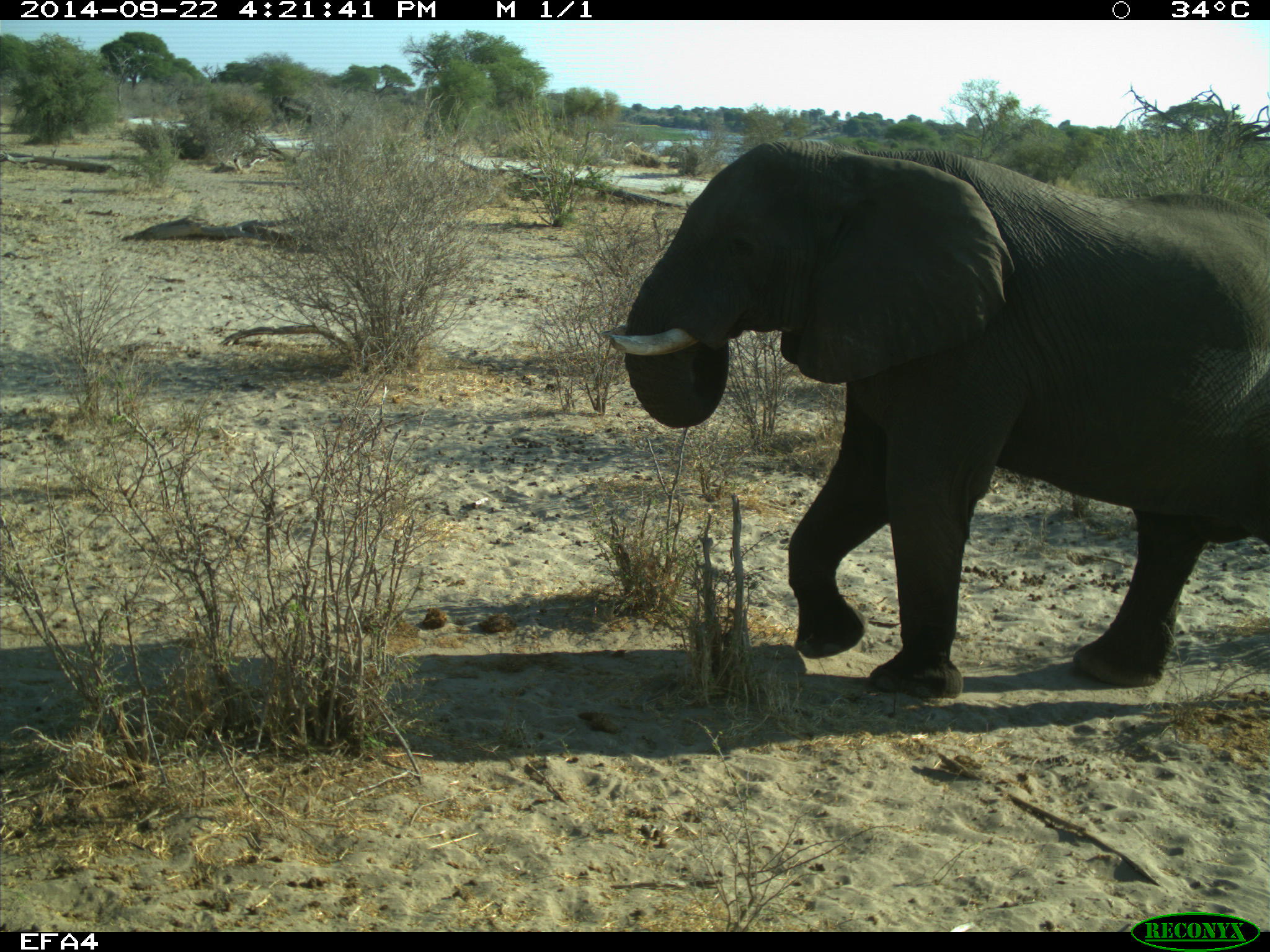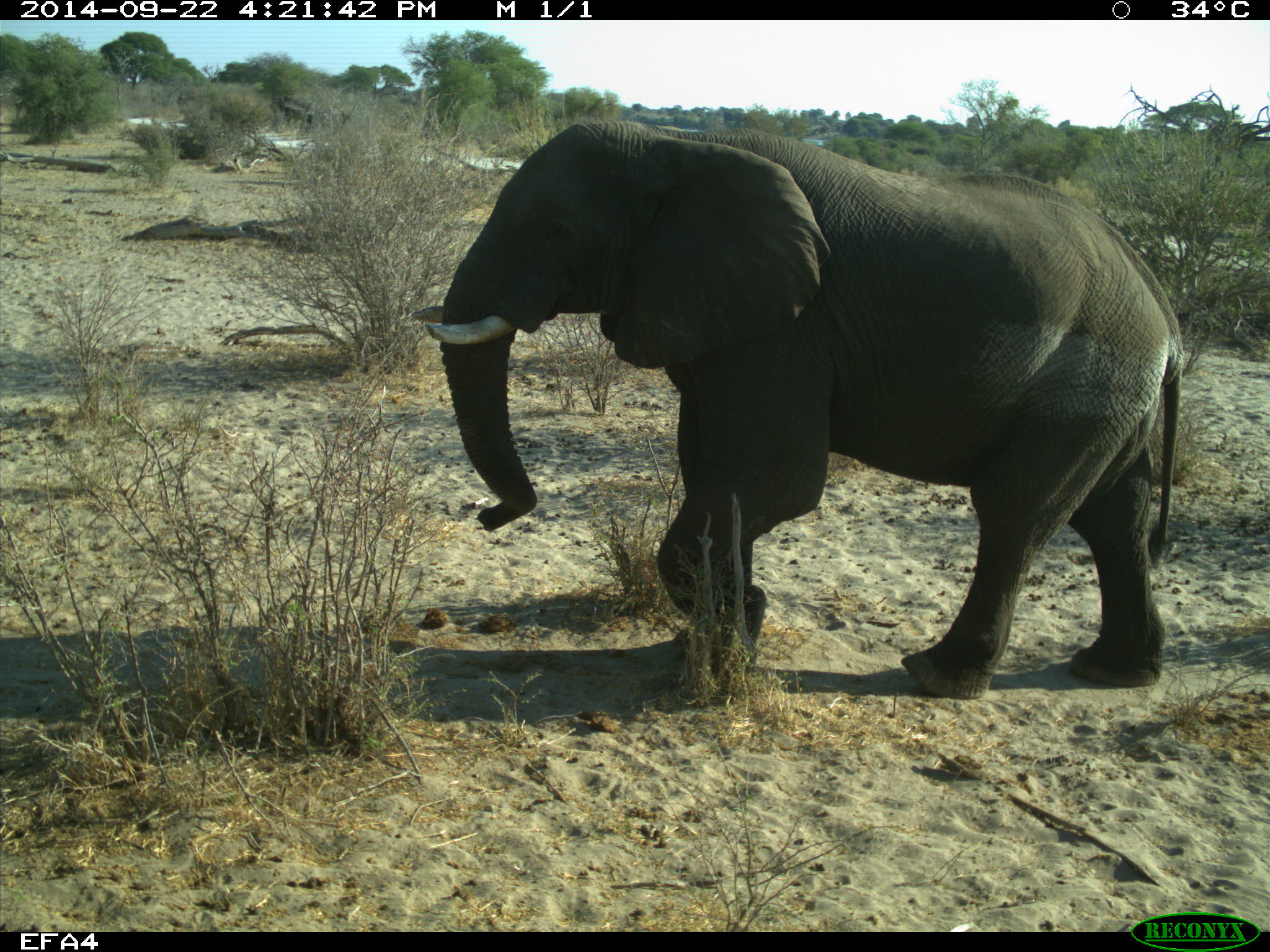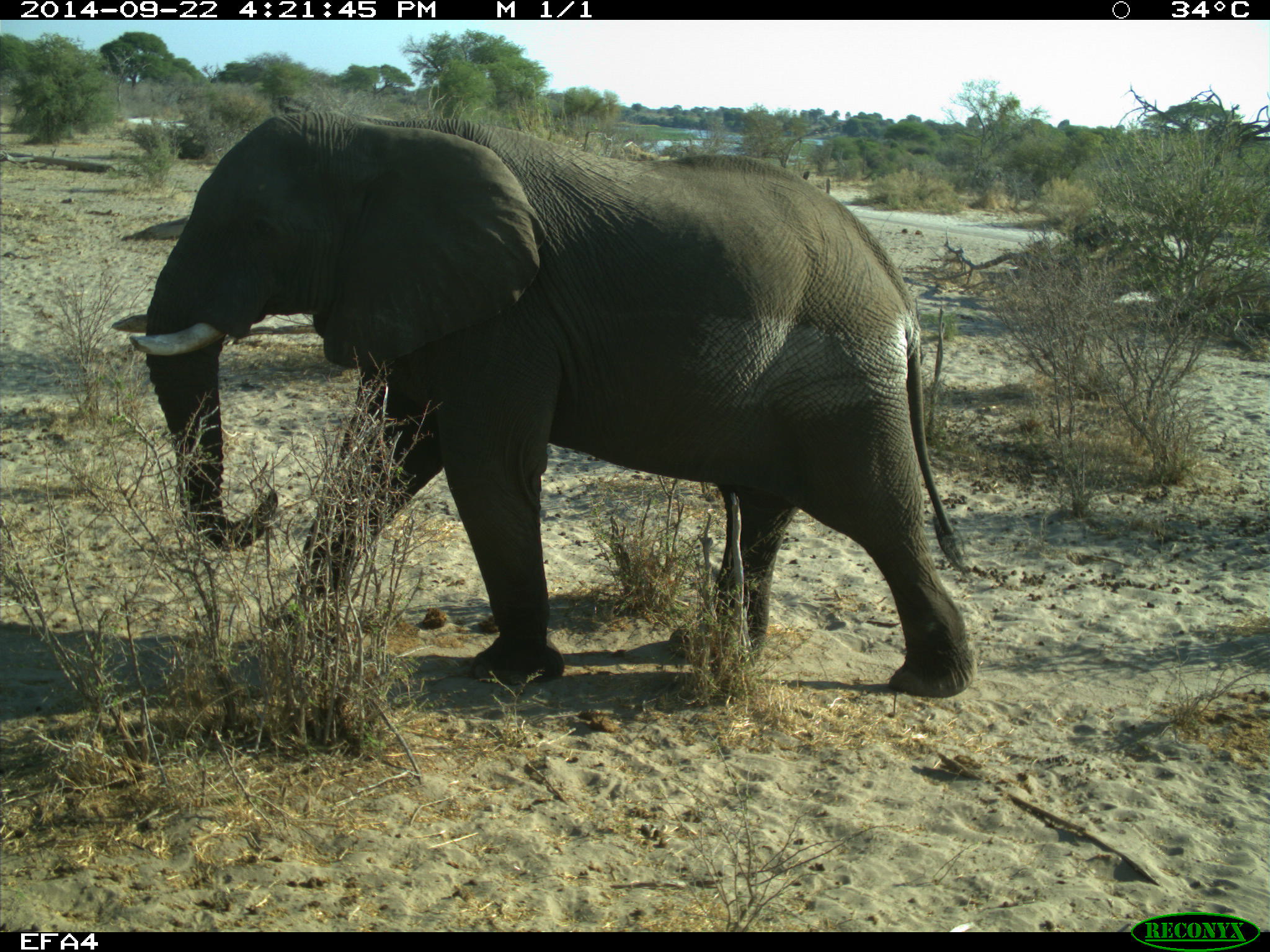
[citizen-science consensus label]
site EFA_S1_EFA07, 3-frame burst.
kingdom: Animalia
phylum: Chordata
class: Mammalia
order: Proboscidea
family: Elephantidae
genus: Loxodonta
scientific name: Loxodonta africana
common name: african bush elephant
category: elephant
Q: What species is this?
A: Elephant (african bush elephant) (Loxodonta africana).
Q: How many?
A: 1.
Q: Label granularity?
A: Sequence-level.